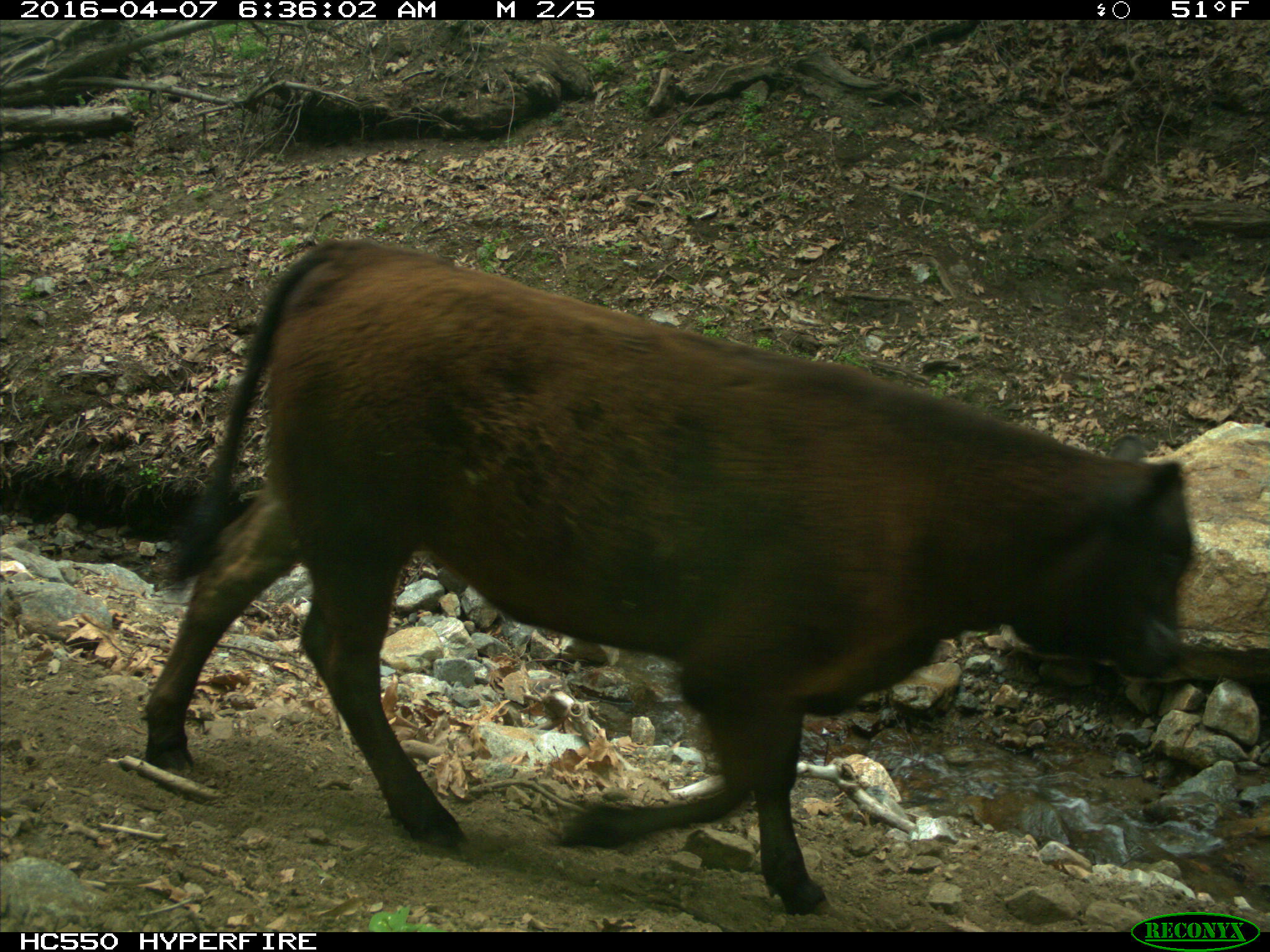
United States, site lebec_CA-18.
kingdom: Animalia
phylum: Chordata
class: Mammalia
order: Artiodactyla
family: Bovidae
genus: Bos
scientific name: Bos taurus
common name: domestic cow